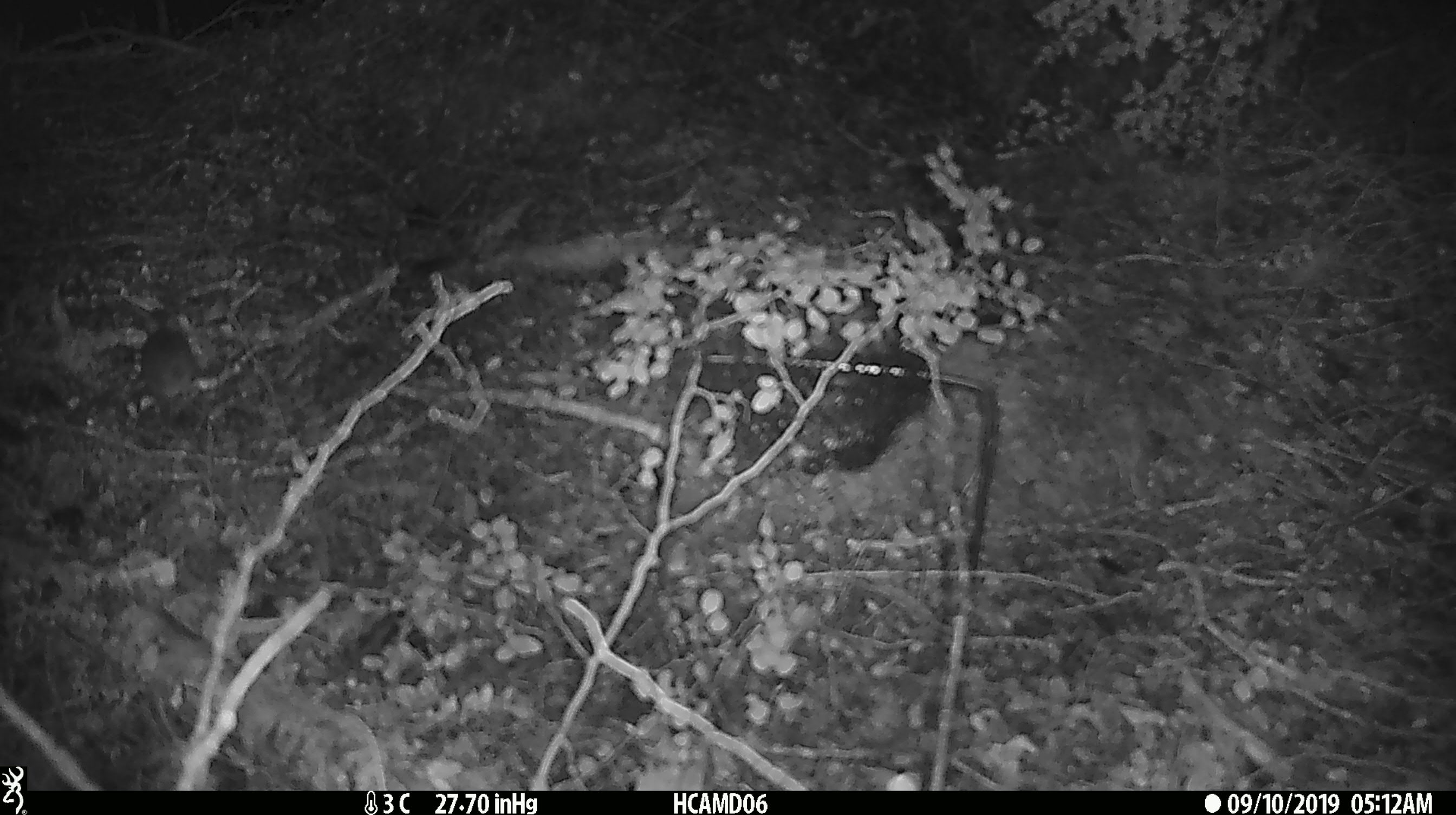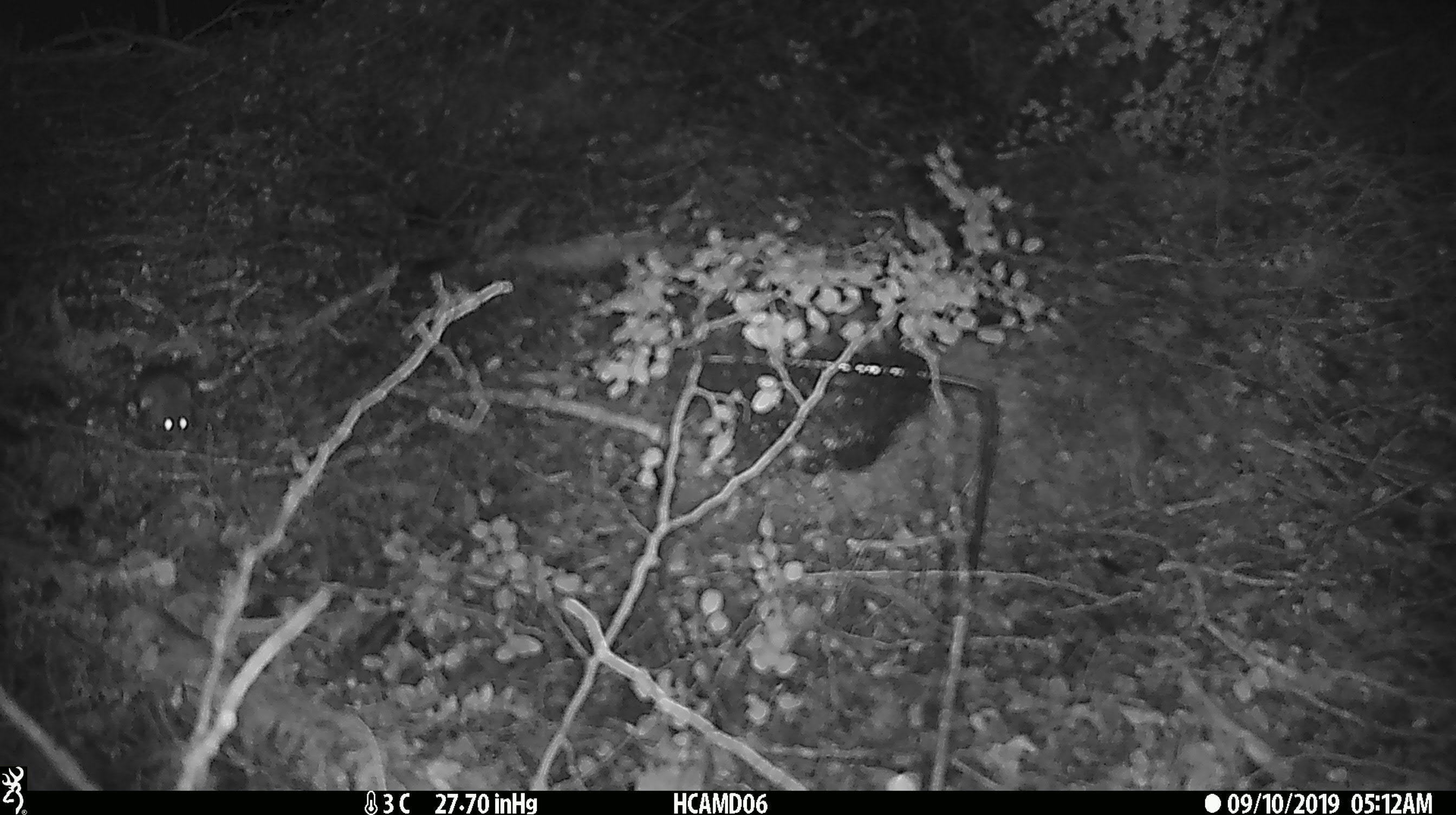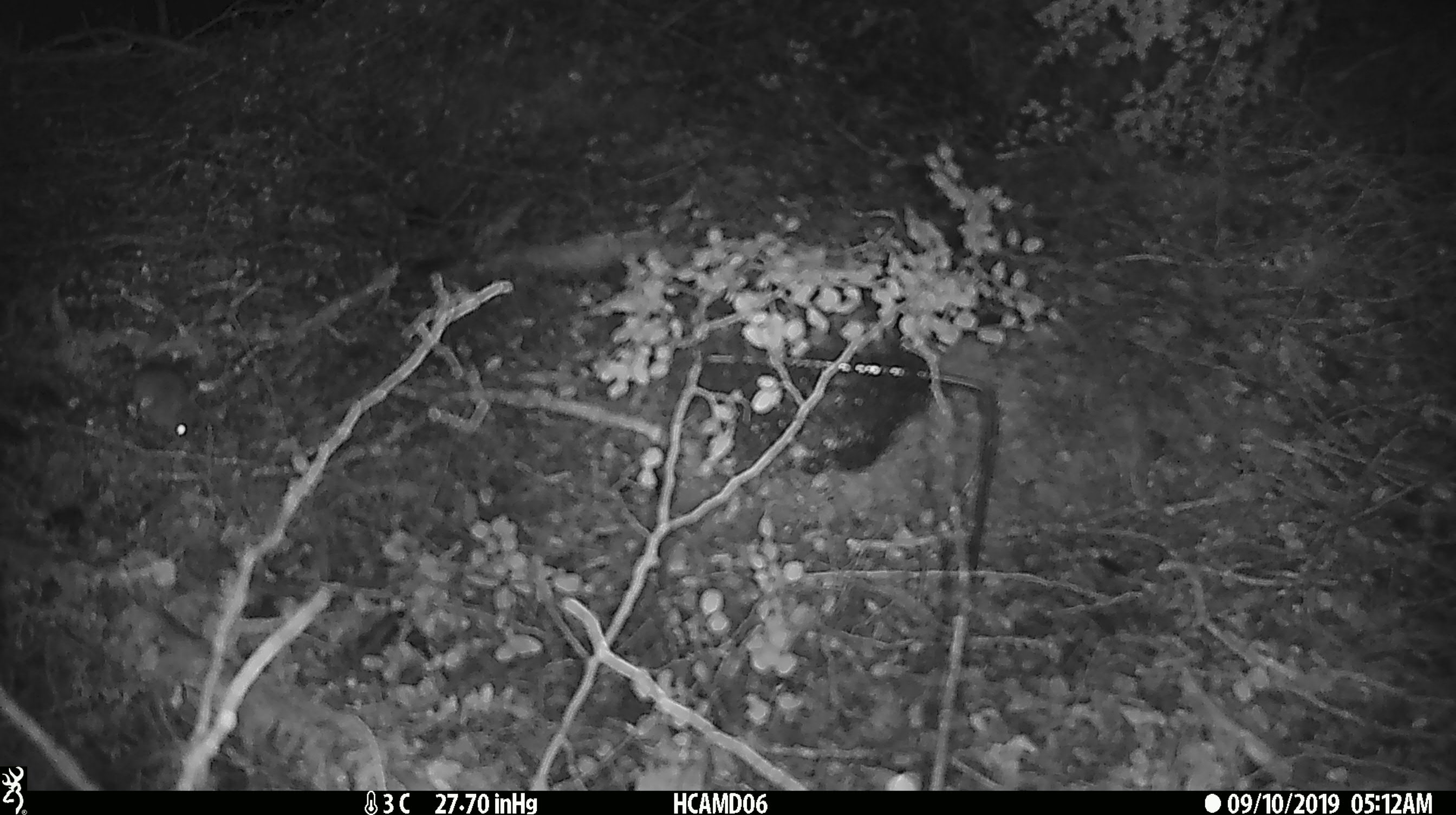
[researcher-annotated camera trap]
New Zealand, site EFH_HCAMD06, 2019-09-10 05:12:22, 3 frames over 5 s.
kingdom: Animalia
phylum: Chordata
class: Mammalia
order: Rodentia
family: Muridae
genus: Mus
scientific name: Mus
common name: mouse